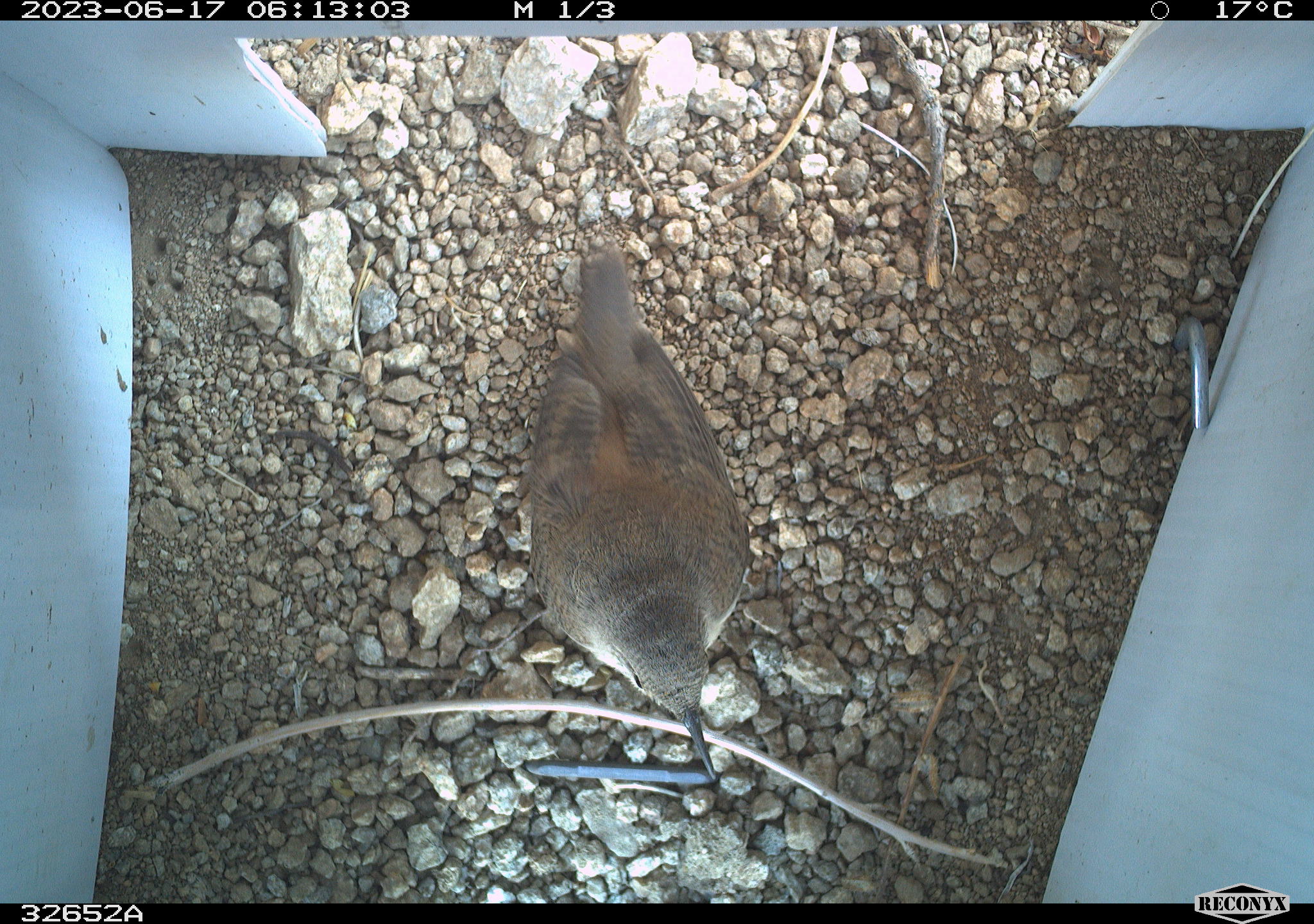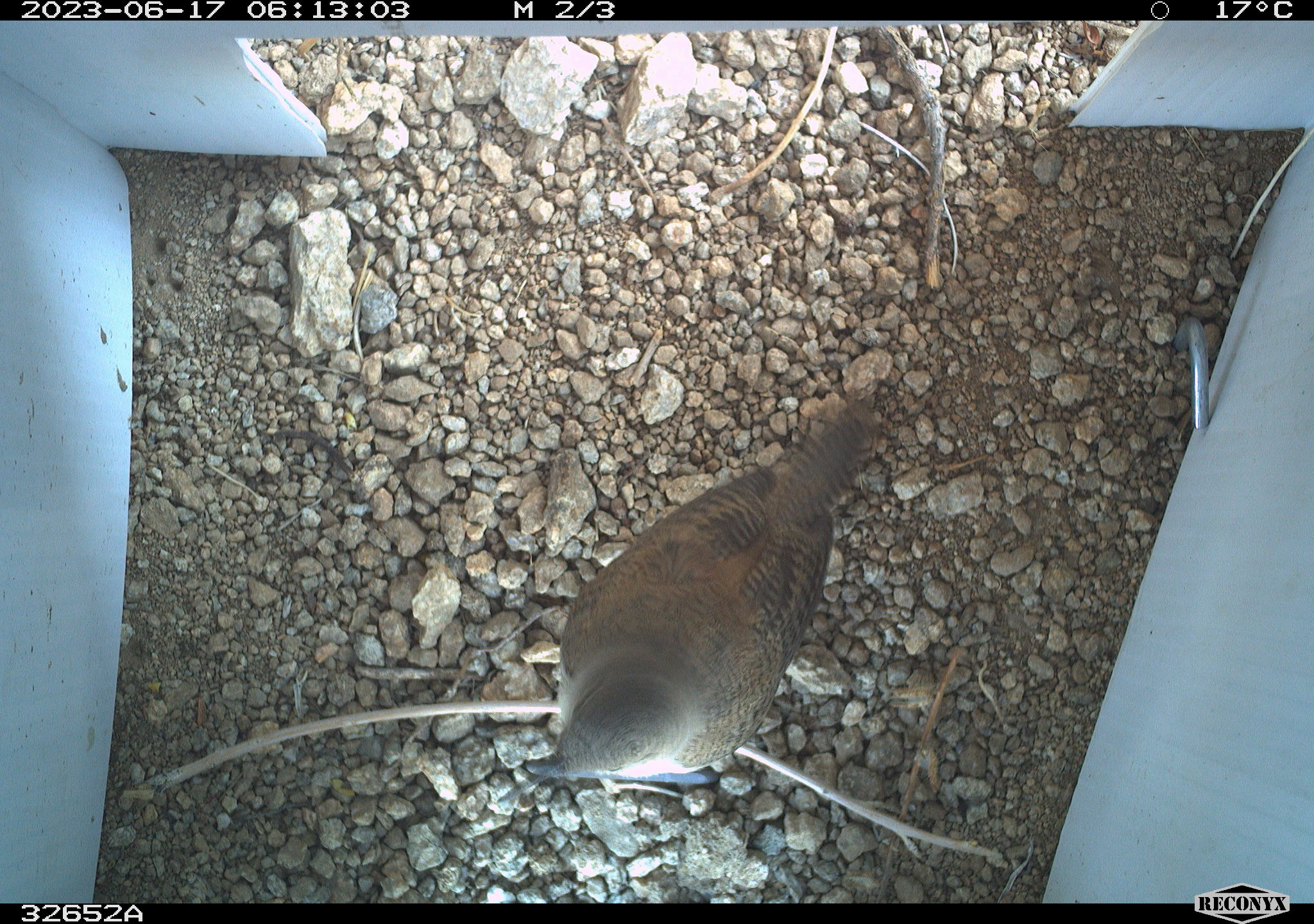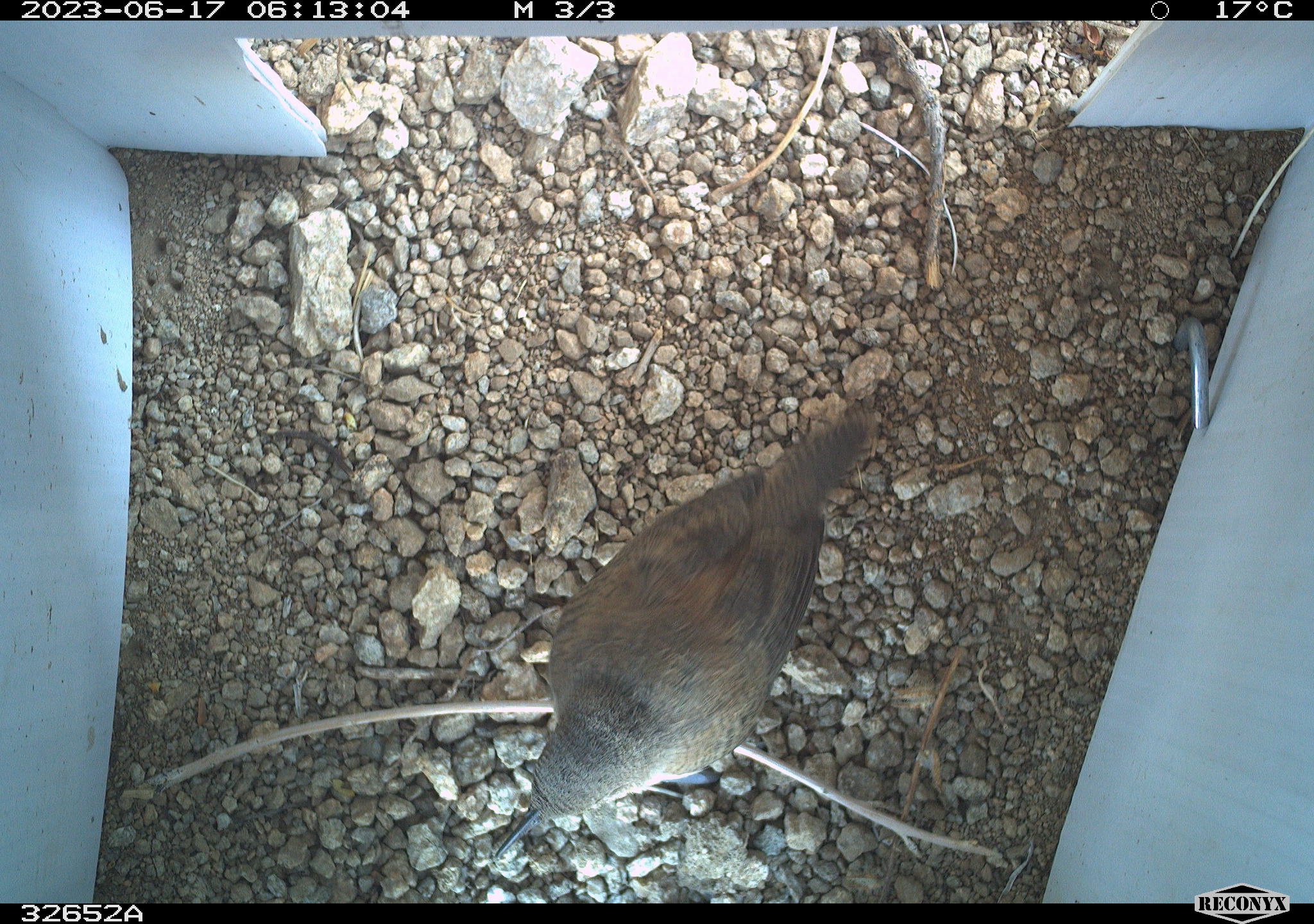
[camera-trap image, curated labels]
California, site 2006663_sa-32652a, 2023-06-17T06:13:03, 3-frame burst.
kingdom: Animalia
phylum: Chordata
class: Aves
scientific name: Aves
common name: bird